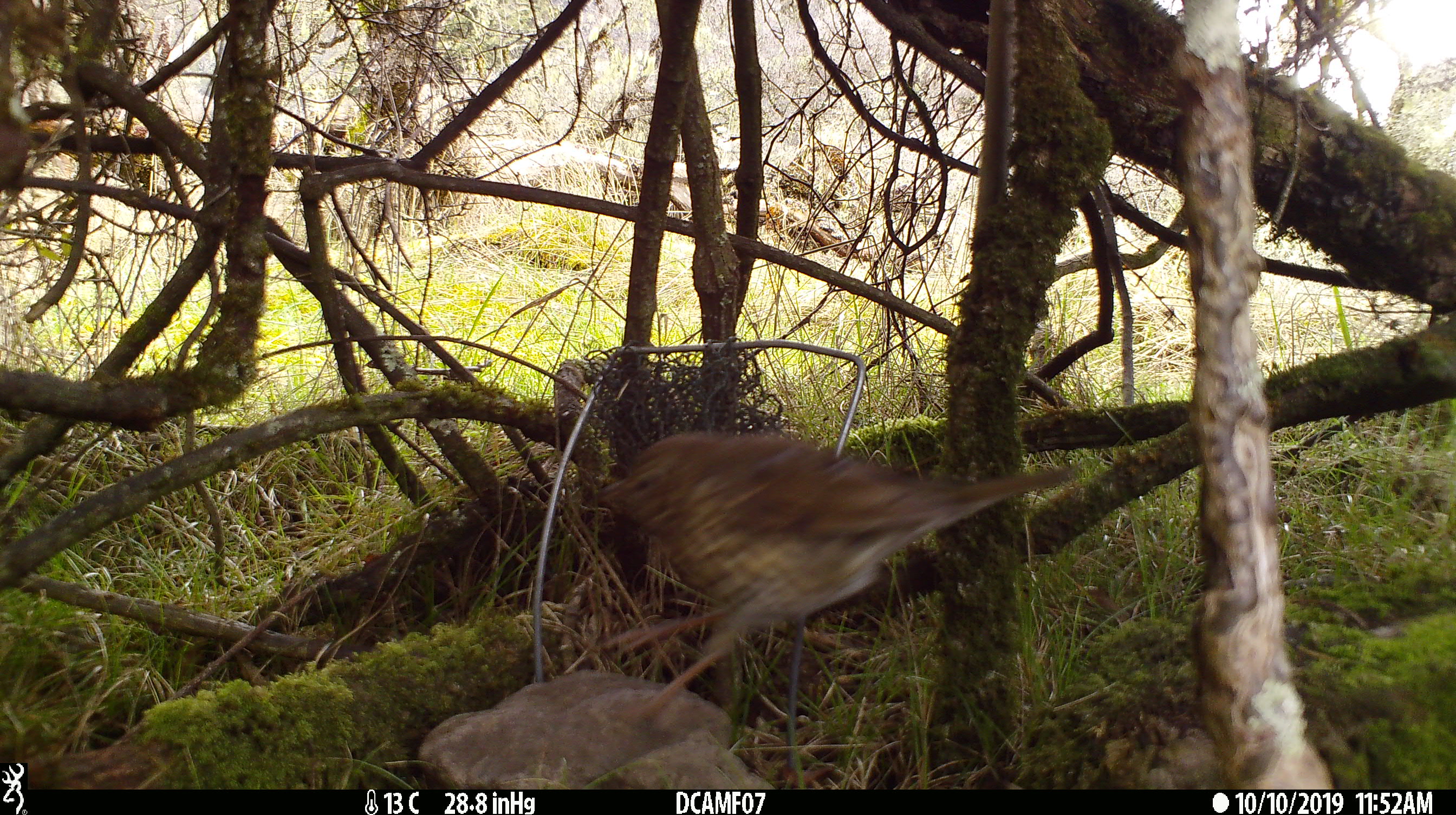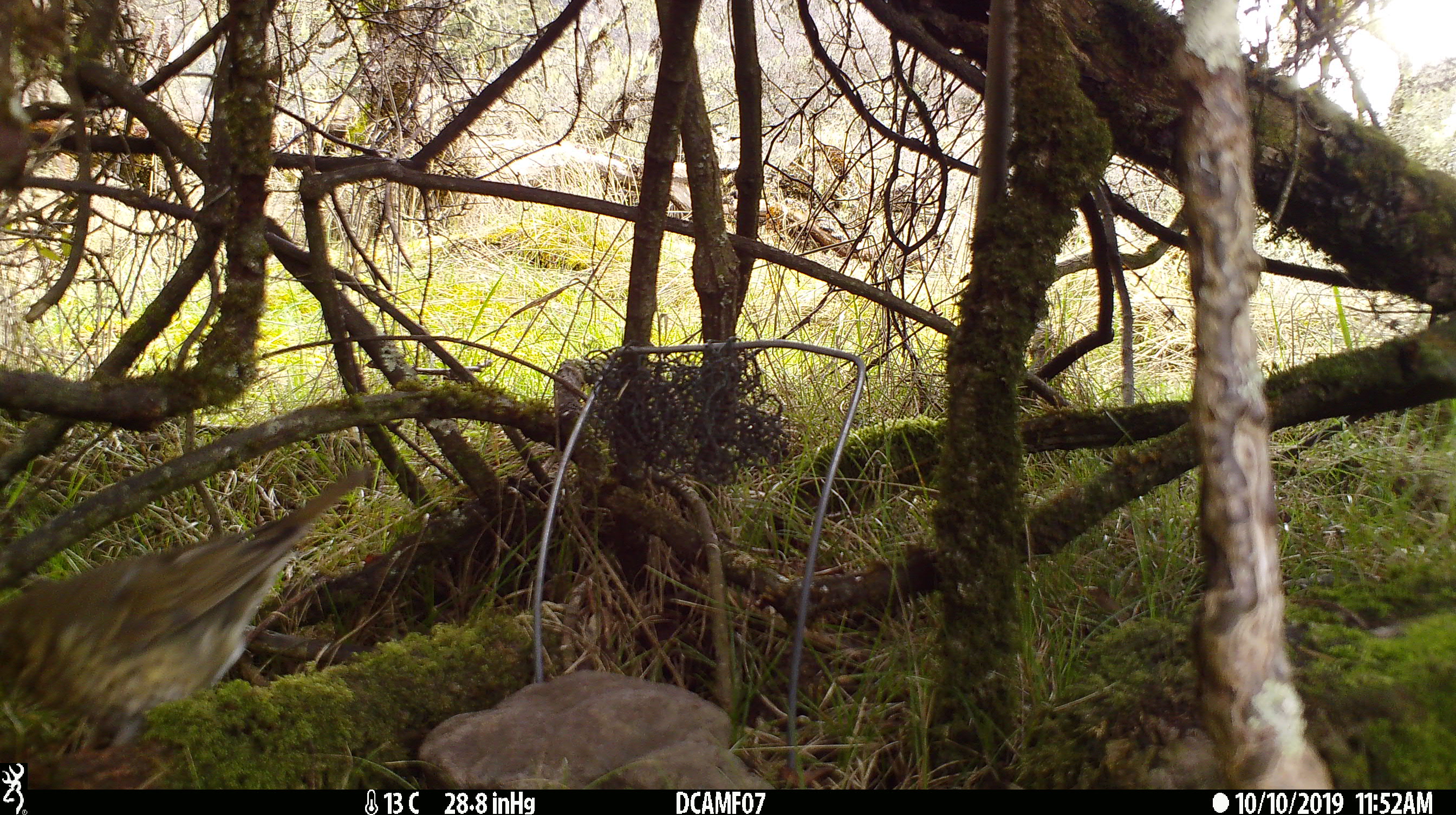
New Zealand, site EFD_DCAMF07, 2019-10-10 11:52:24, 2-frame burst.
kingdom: Animalia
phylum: Chordata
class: Aves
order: Passeriformes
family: Turdidae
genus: Turdus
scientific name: Turdus philomelos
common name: song thrush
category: thrush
Thrush (song thrush) (Turdus philomelos).